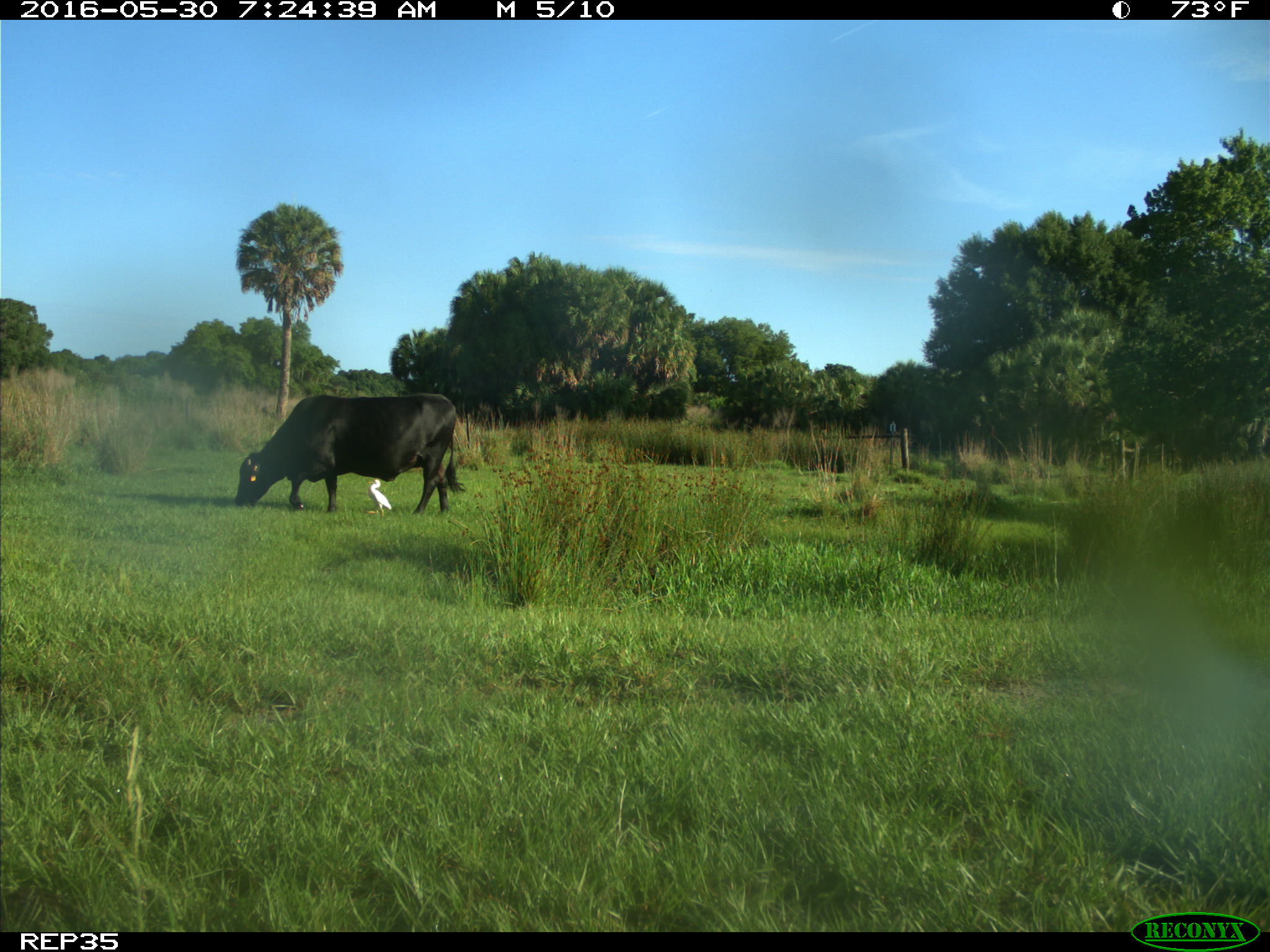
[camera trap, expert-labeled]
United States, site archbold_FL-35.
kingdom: Animalia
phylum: Chordata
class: Mammalia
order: Artiodactyla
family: Bovidae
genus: Bos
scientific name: Bos taurus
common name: domestic cow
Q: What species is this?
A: Bos taurus (domestic cow).